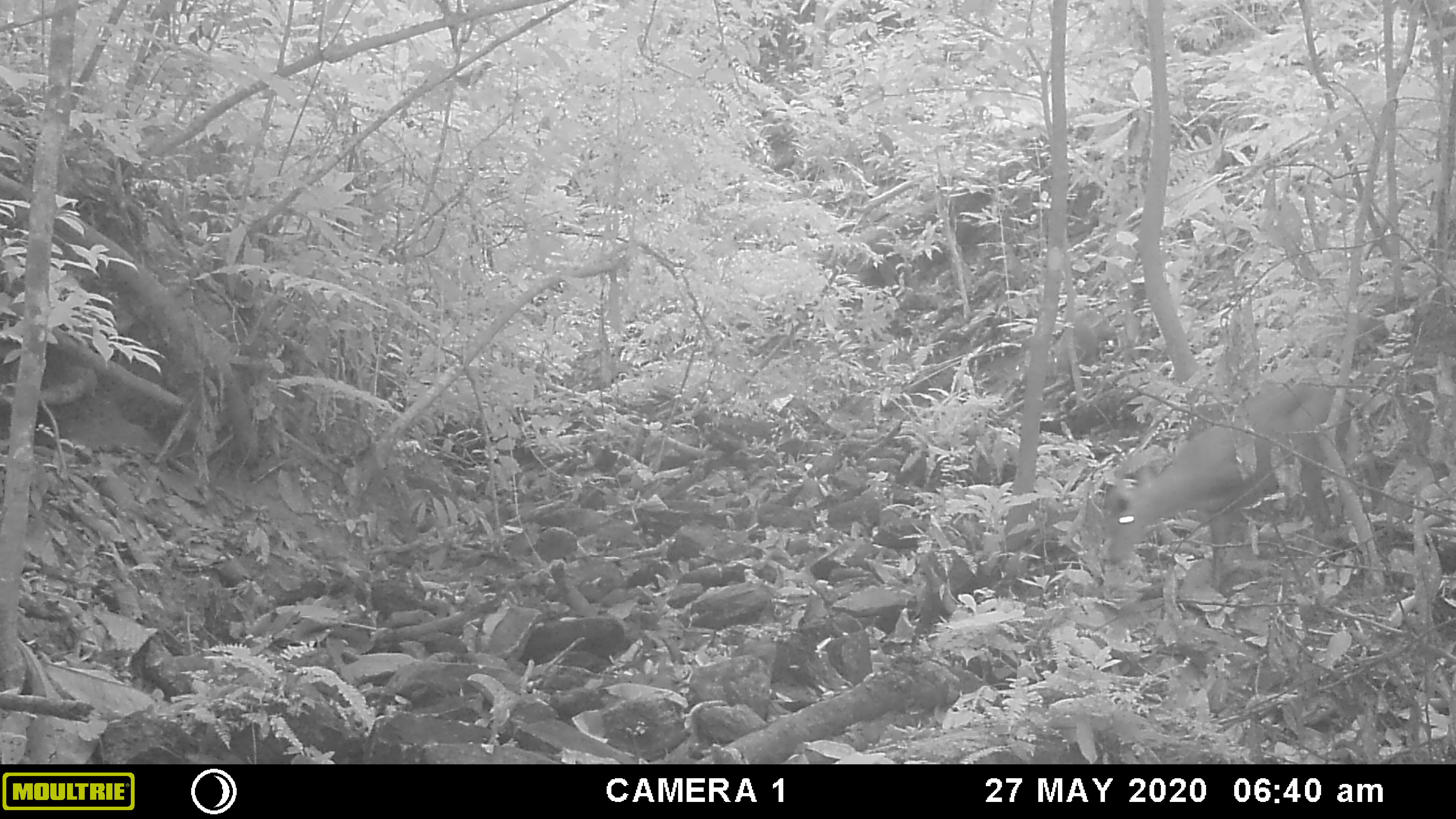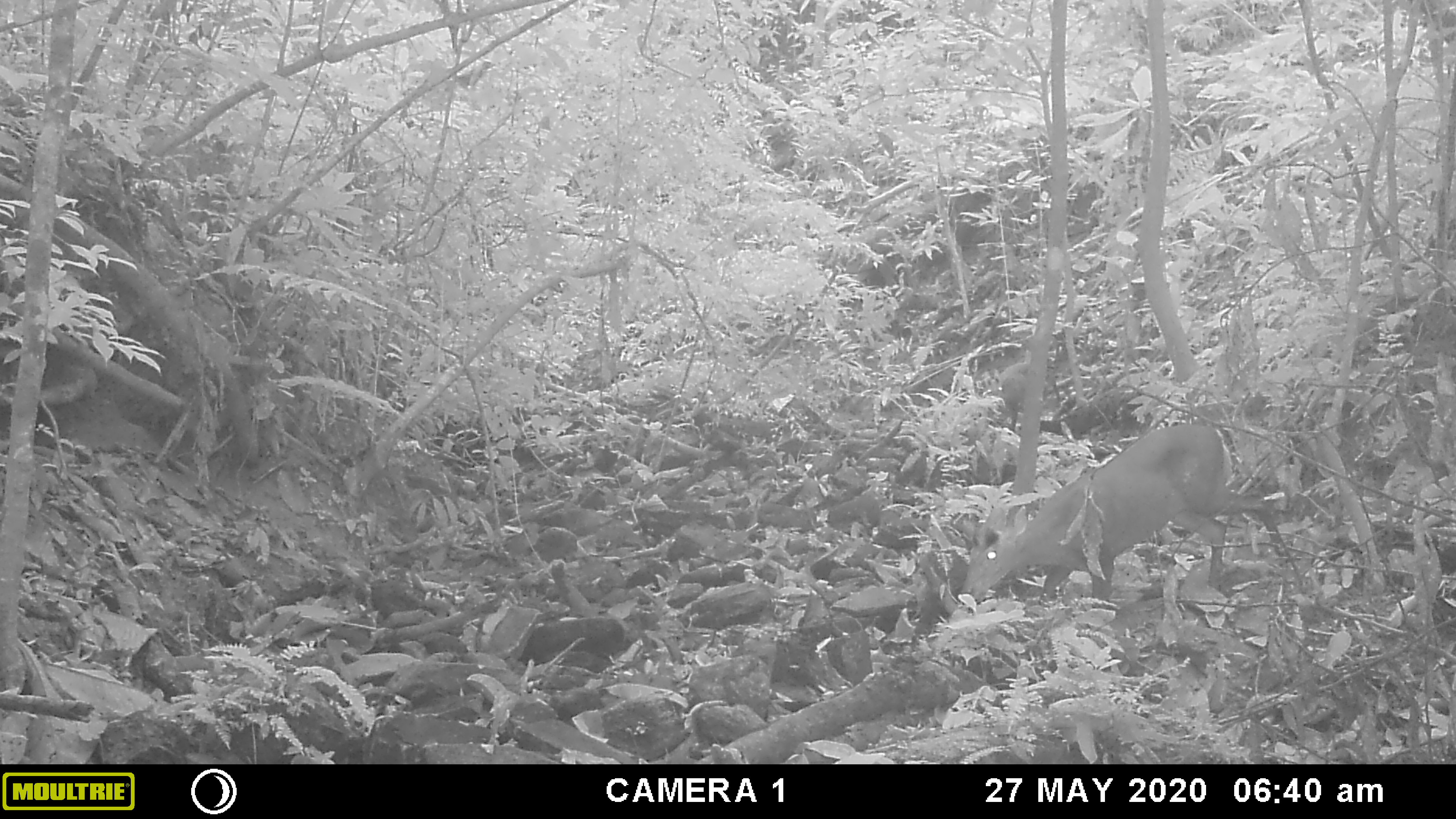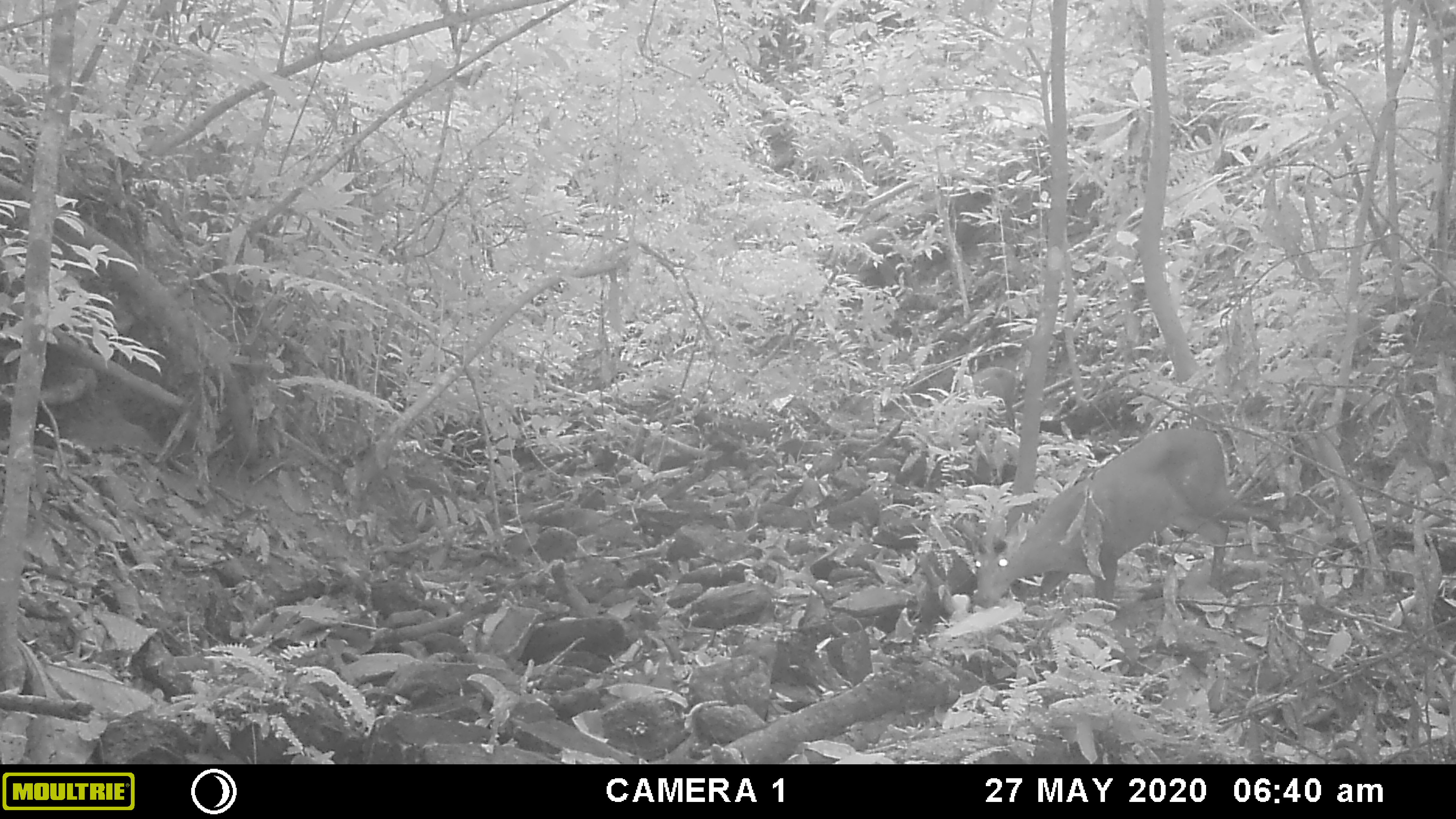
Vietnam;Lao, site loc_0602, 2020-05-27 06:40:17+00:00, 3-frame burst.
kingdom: Animalia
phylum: Chordata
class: Mammalia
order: Artiodactyla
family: Cervidae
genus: Muntiacus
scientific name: Muntiacus rooseveltorum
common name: roosevelt's muntjac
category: roosevelts muntjac group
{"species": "roosevelts muntjac group (roosevelt's muntjac) (Muntiacus rooseveltorum)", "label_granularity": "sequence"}